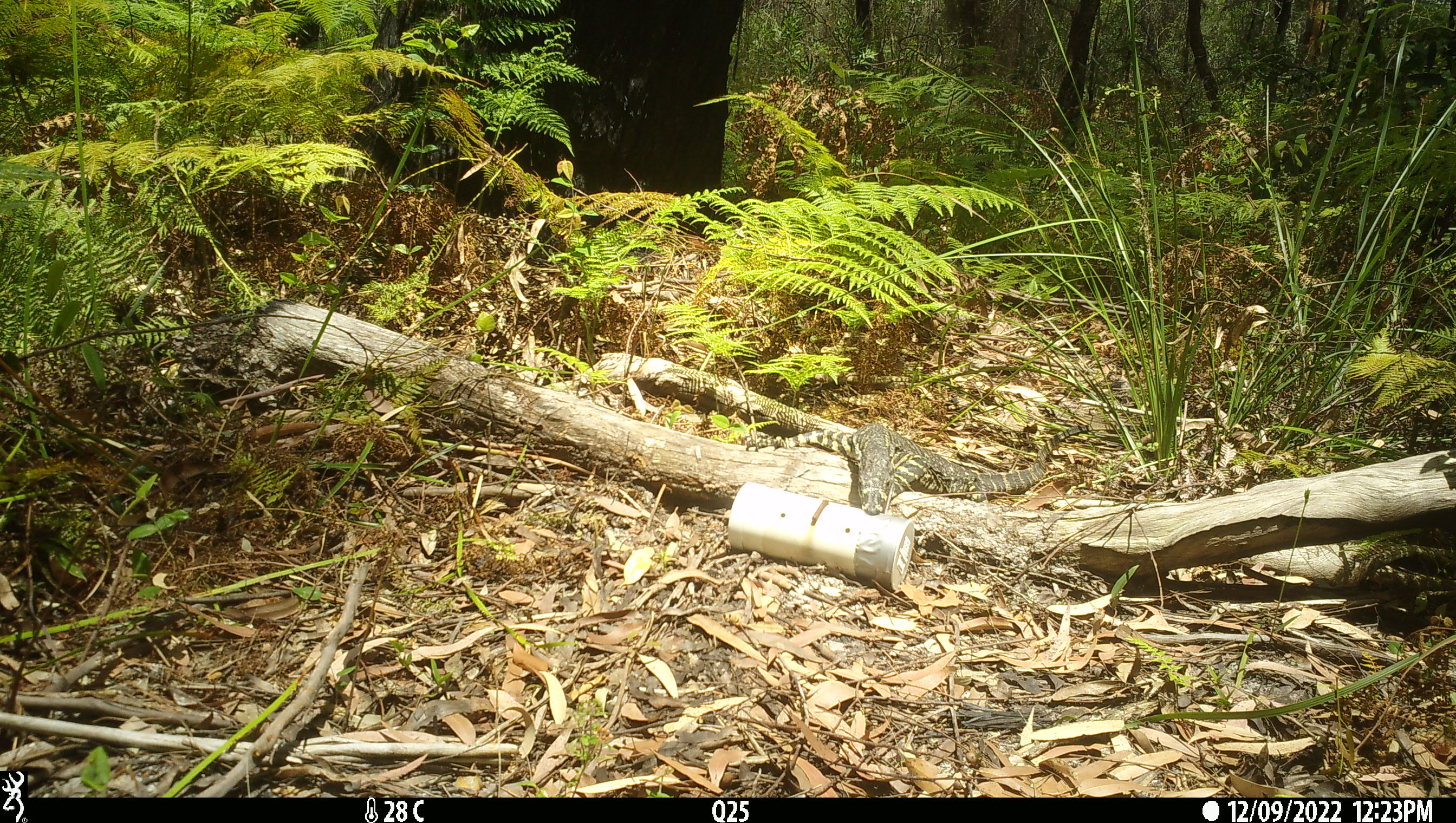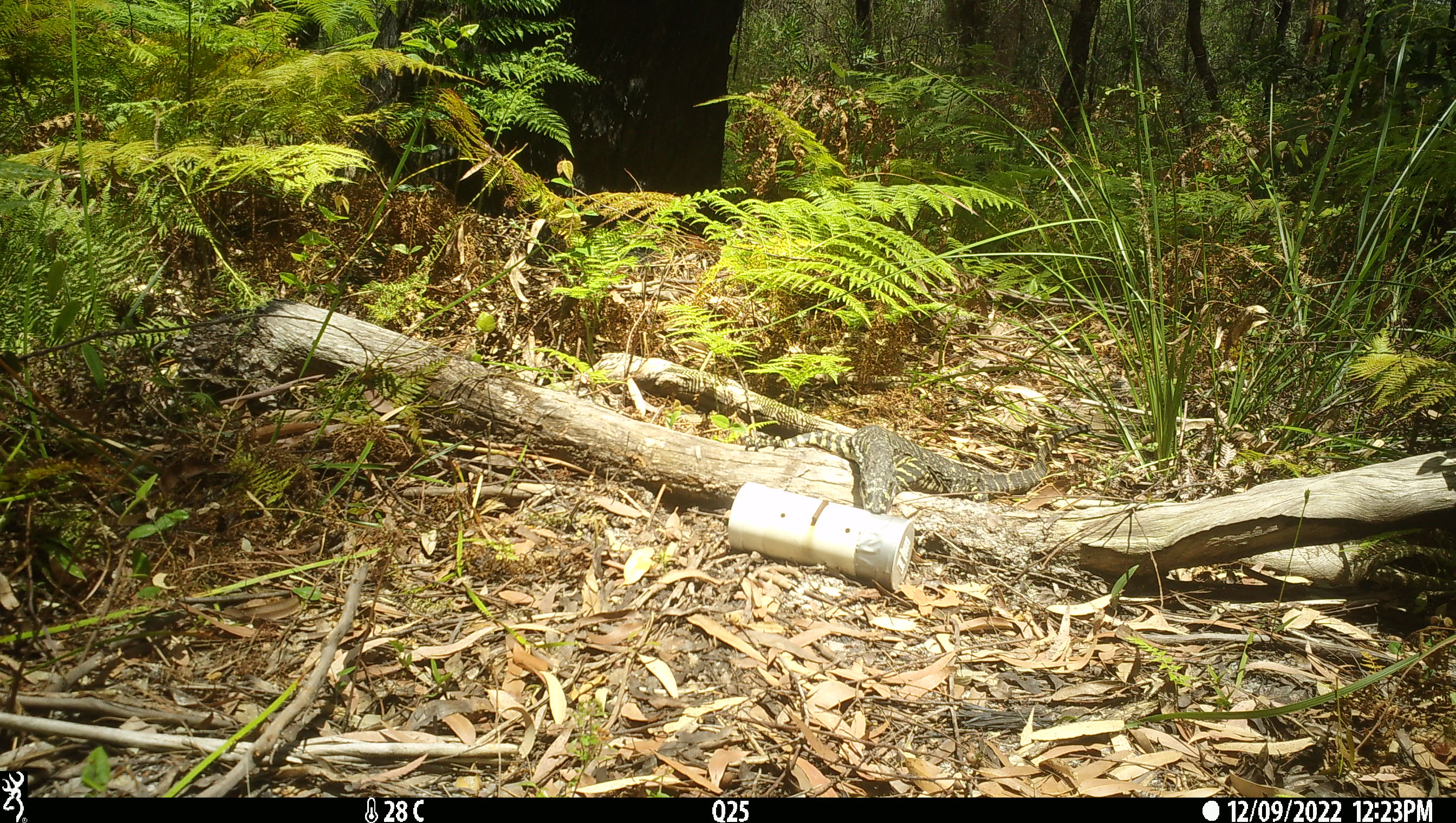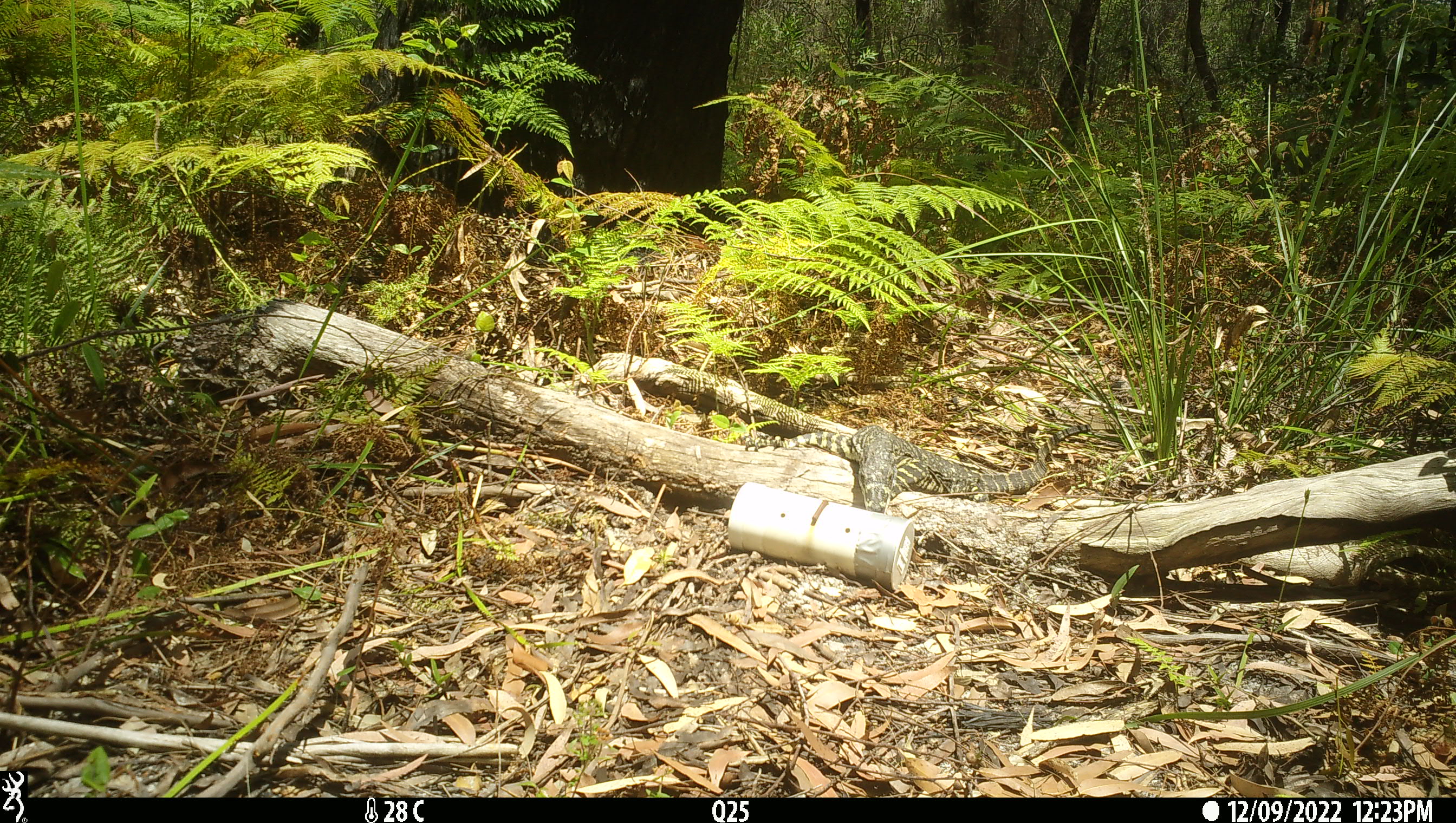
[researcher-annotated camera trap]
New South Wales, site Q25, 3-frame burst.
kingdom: Animalia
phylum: Chordata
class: Reptilia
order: Squamata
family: Varanidae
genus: Varanus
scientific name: Varanus varius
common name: lace monitor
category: goanna